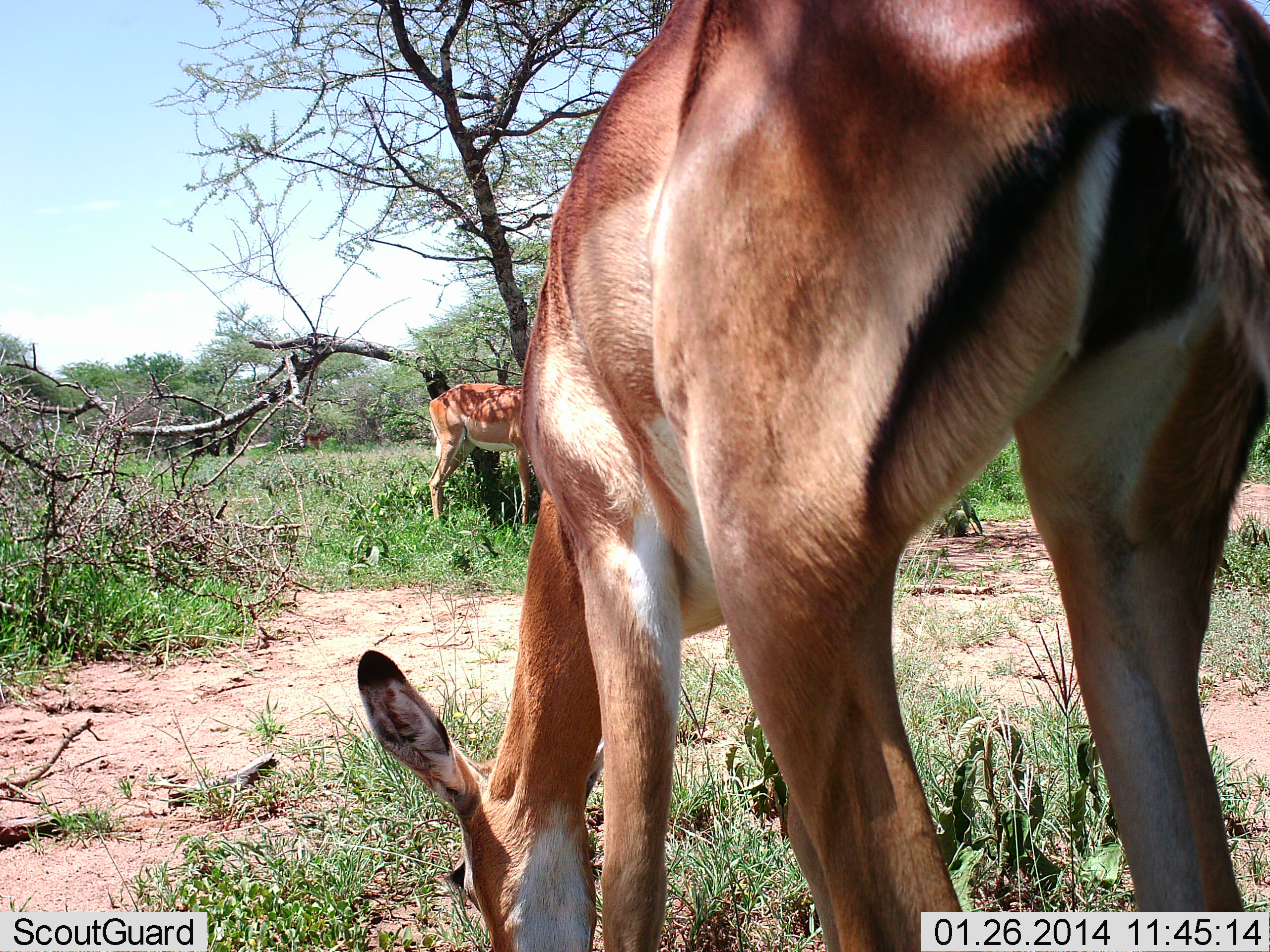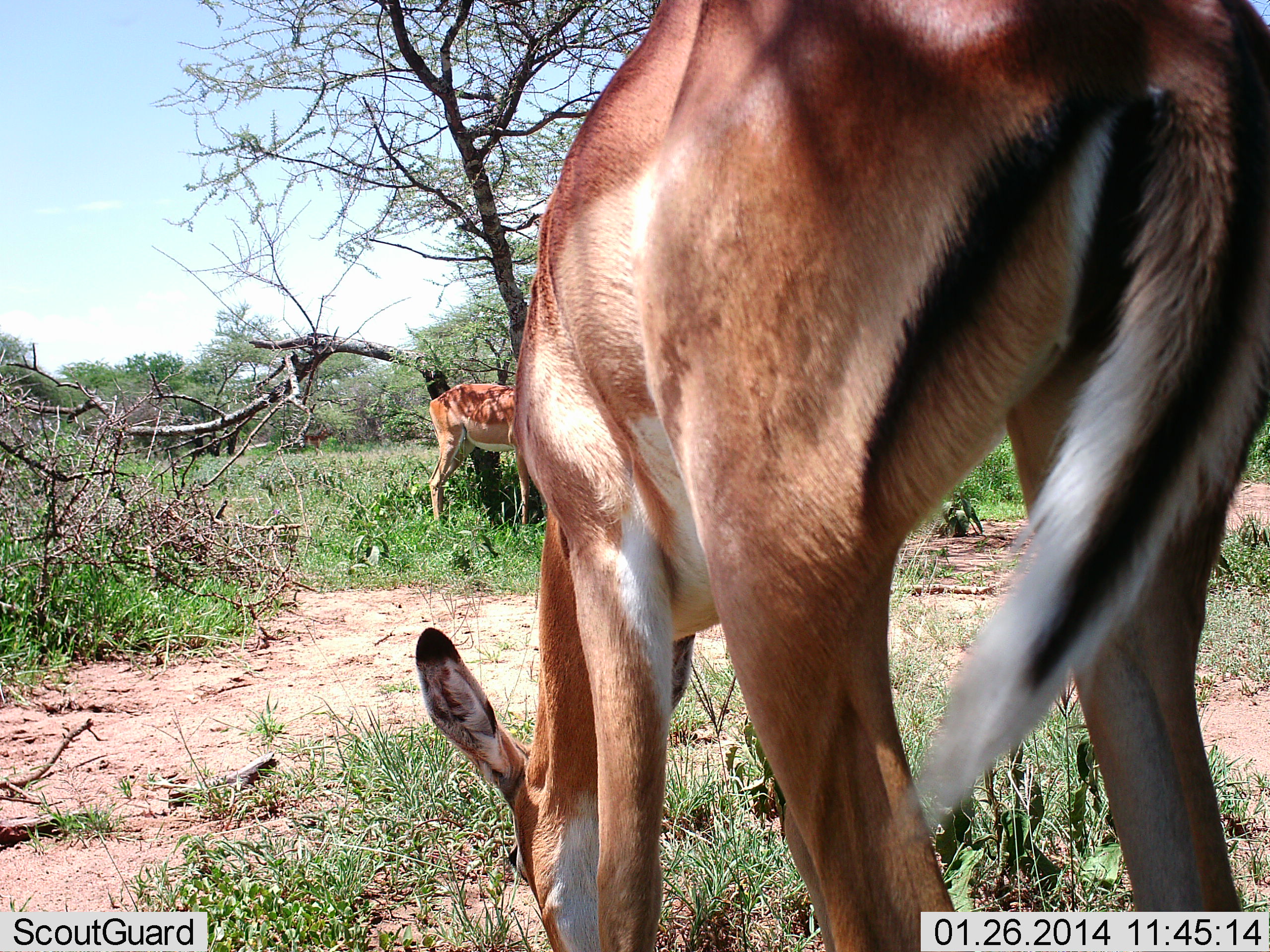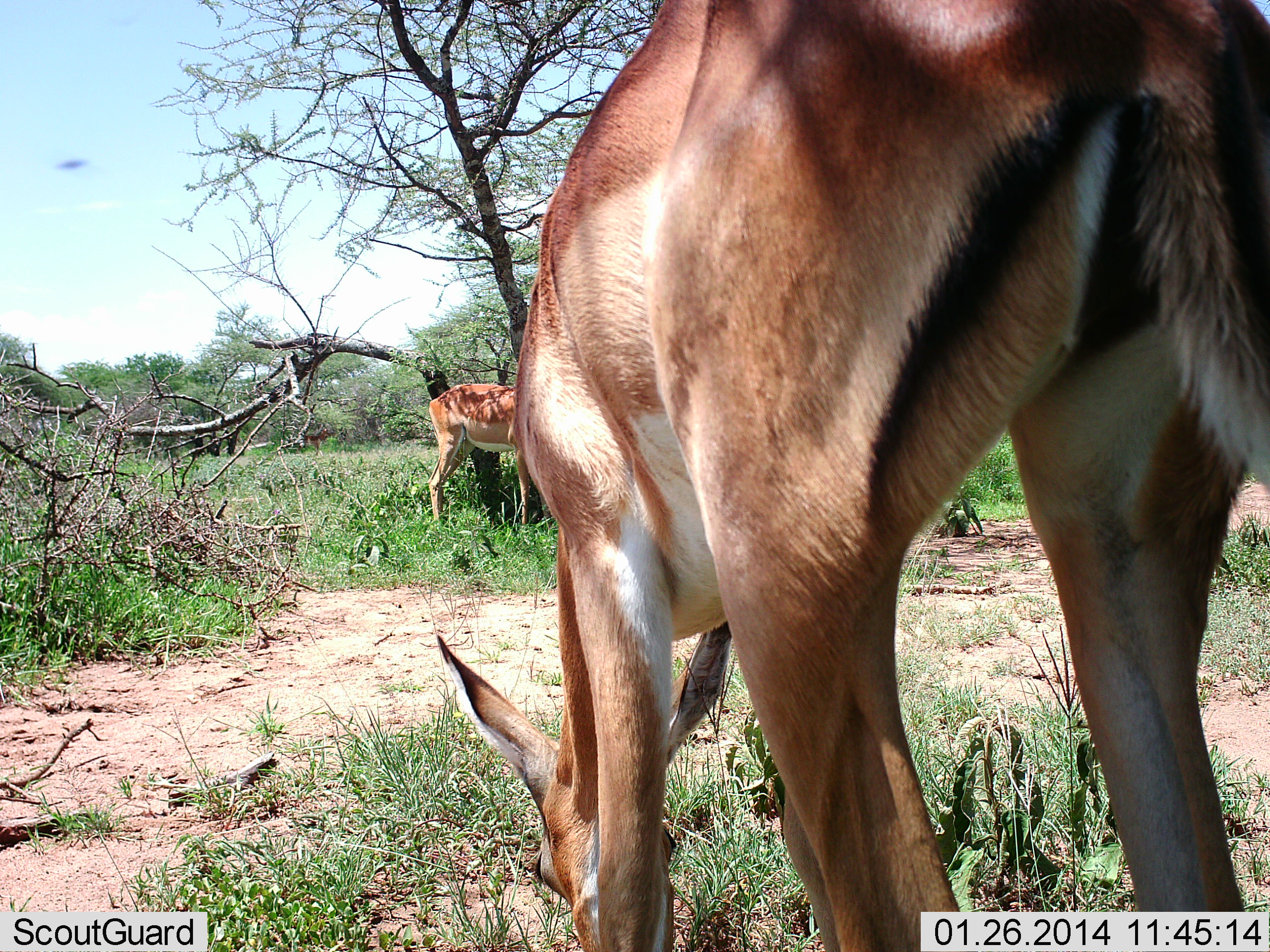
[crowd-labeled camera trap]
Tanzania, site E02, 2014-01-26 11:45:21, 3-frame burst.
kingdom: Animalia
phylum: Chordata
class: Mammalia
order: Artiodactyla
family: Bovidae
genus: Aepyceros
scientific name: Aepyceros melampus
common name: impala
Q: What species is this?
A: Impala (Aepyceros melampus).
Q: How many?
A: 2.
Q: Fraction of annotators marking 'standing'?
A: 60%.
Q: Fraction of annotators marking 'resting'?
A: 0%.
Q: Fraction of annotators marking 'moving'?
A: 0%.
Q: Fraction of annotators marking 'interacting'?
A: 0%.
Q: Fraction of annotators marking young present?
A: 0%.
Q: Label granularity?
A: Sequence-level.